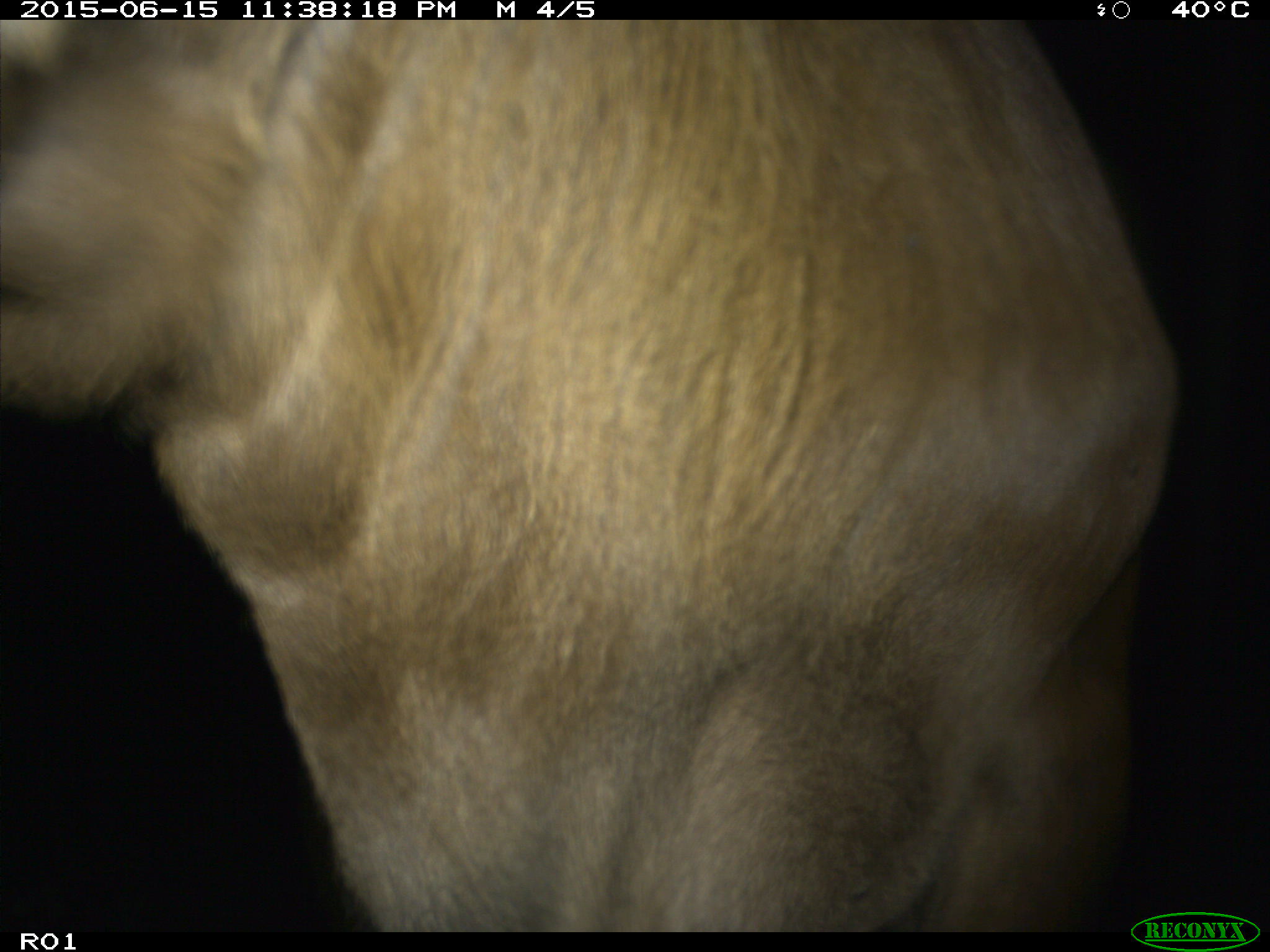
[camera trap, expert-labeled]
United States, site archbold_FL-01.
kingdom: Animalia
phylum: Chordata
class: Mammalia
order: Artiodactyla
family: Bovidae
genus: Bos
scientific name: Bos taurus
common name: domestic cow